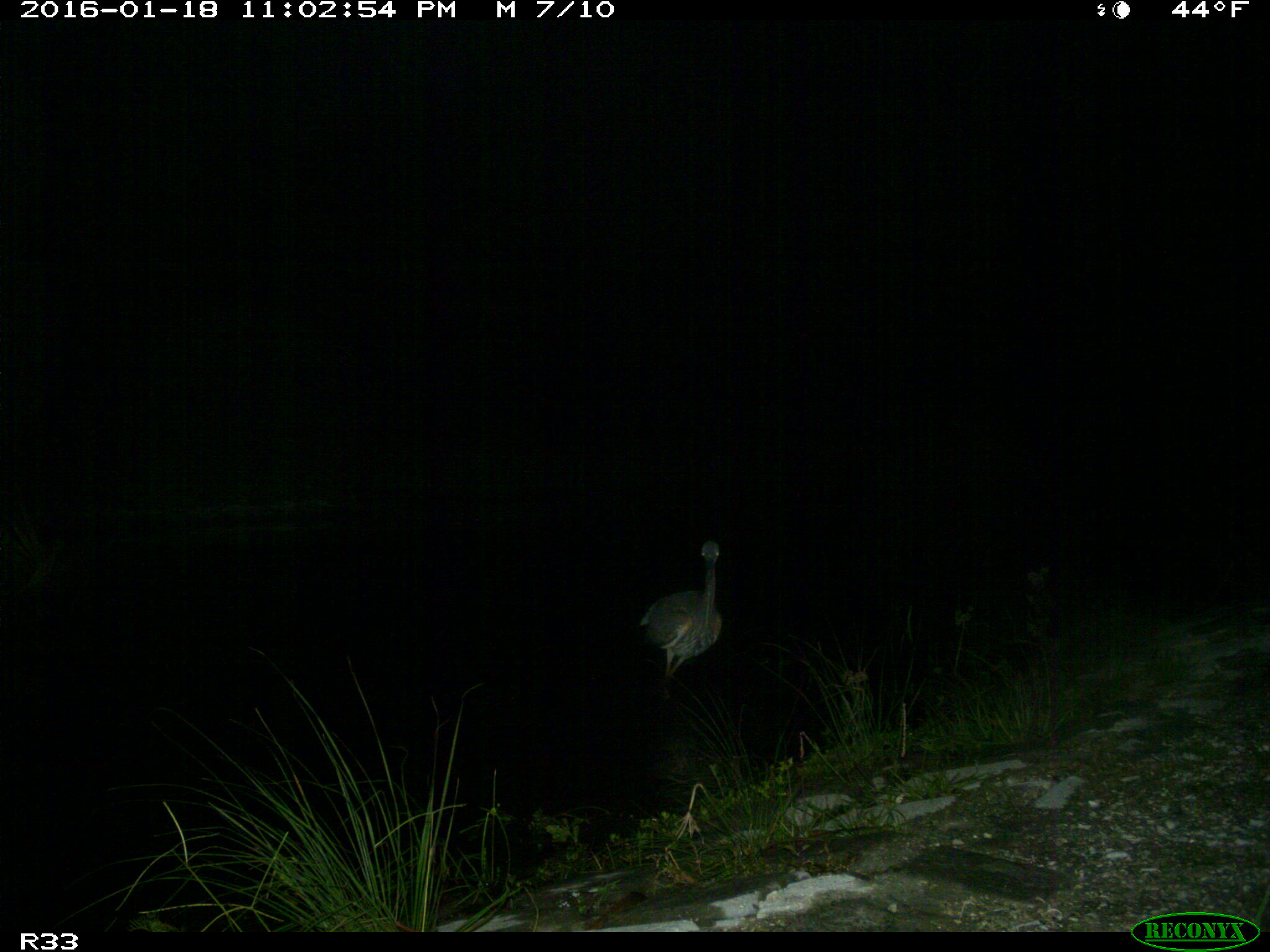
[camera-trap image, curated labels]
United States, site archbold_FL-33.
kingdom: Animalia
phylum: Chordata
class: Aves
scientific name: Aves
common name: birds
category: unidentified bird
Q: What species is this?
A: Unidentified bird (birds) (Aves).